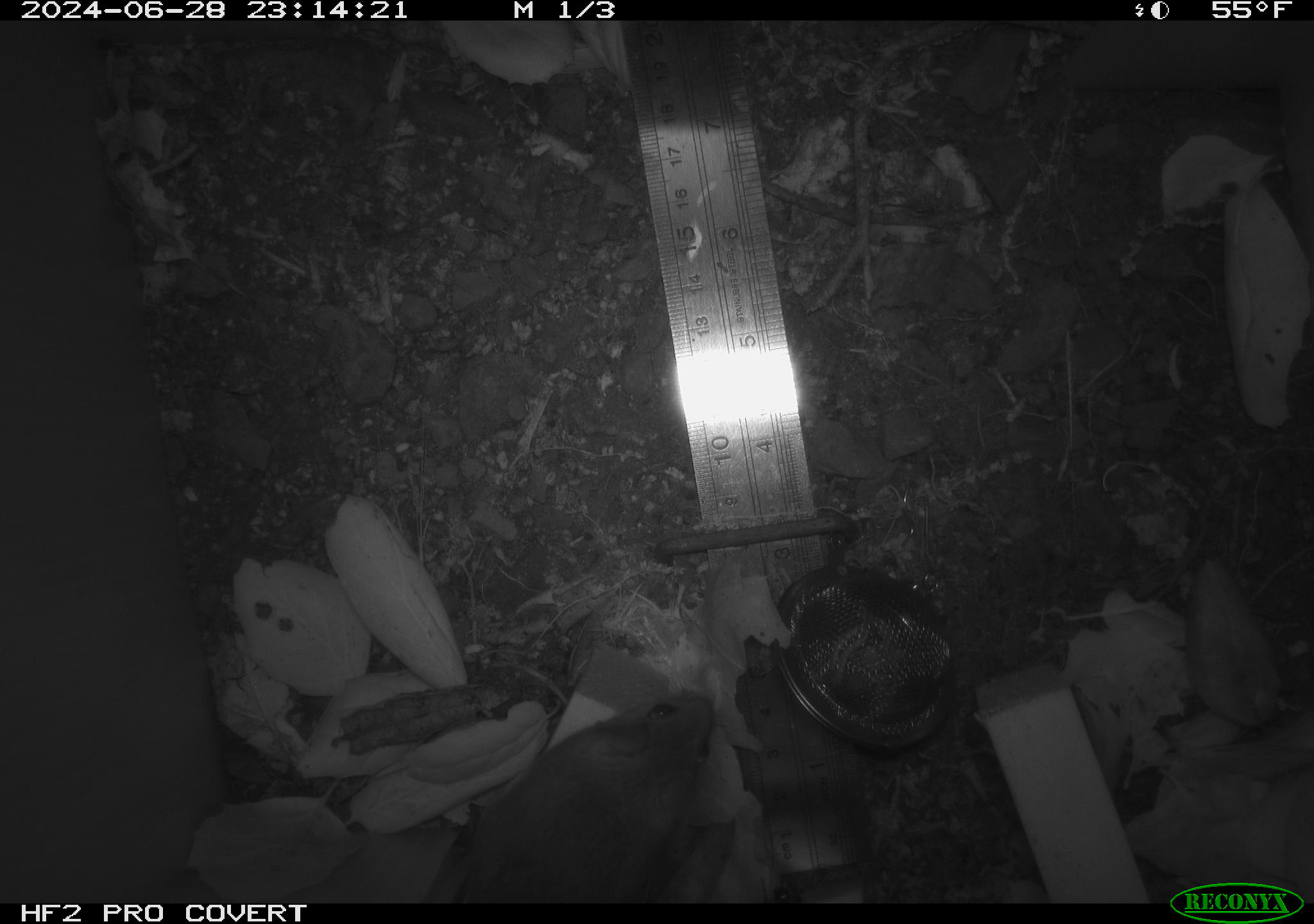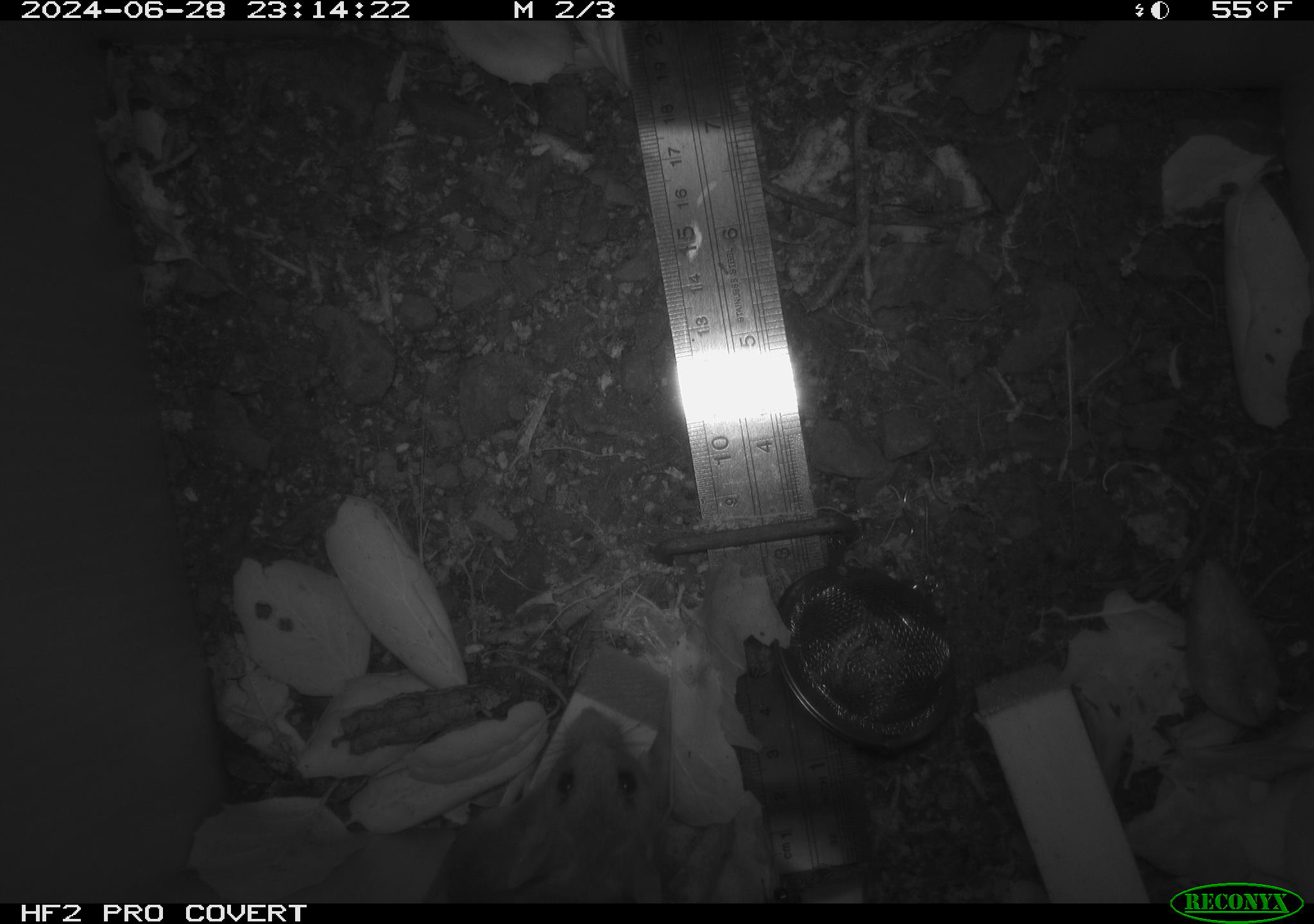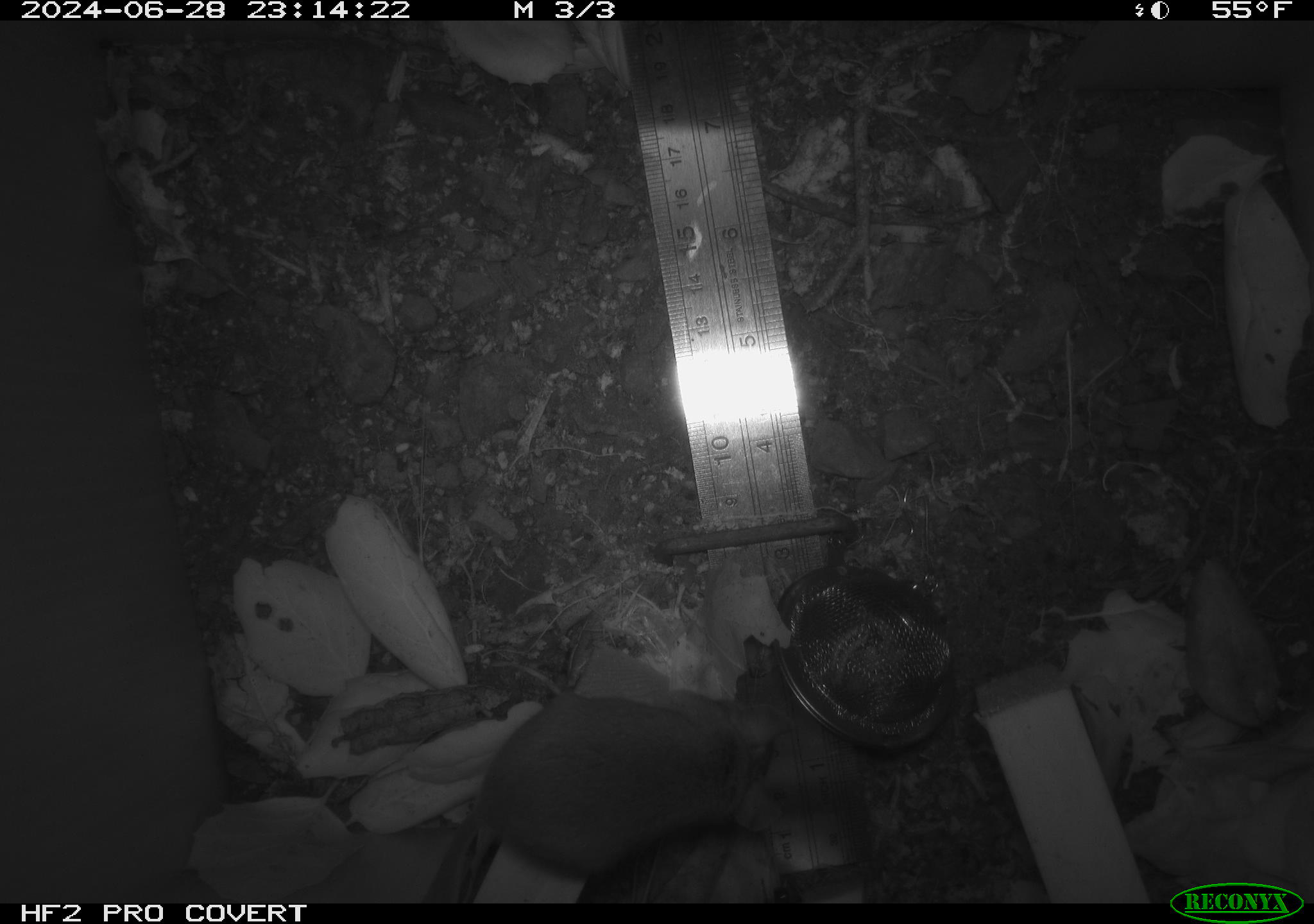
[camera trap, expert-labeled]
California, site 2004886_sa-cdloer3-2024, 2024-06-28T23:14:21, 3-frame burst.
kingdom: Animalia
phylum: Chordata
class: Mammalia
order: Rodentia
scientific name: Rodentia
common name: rodent